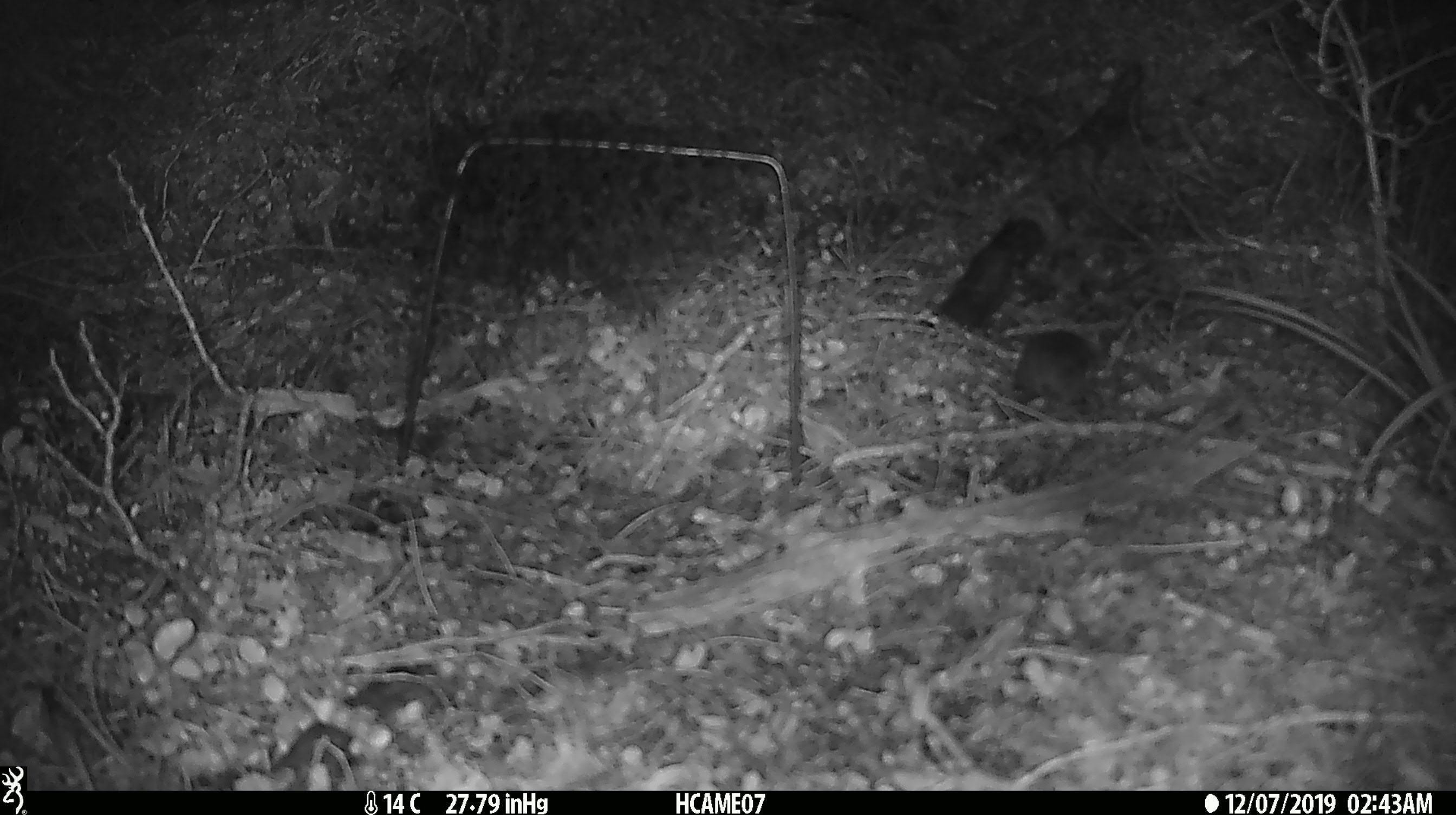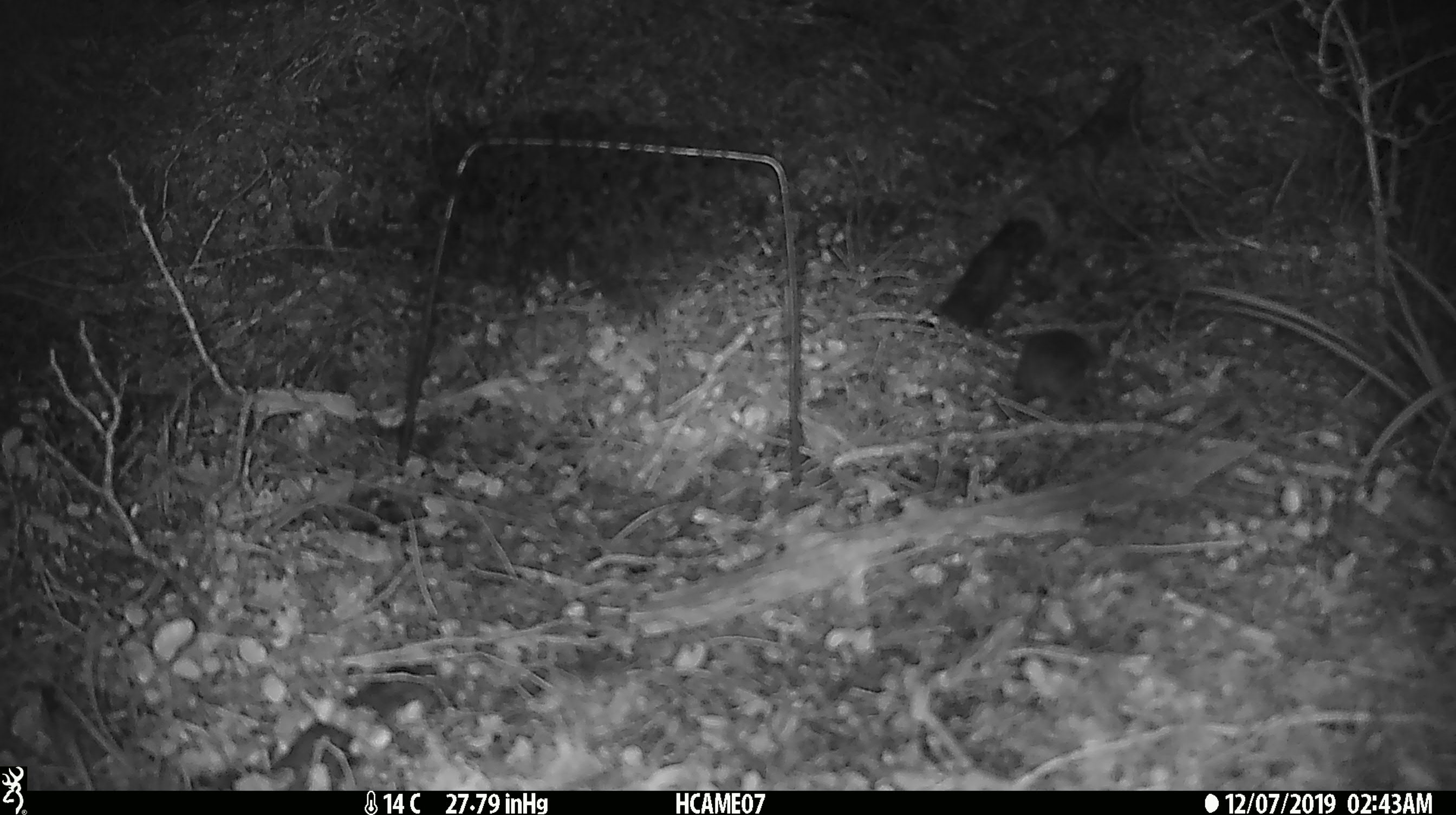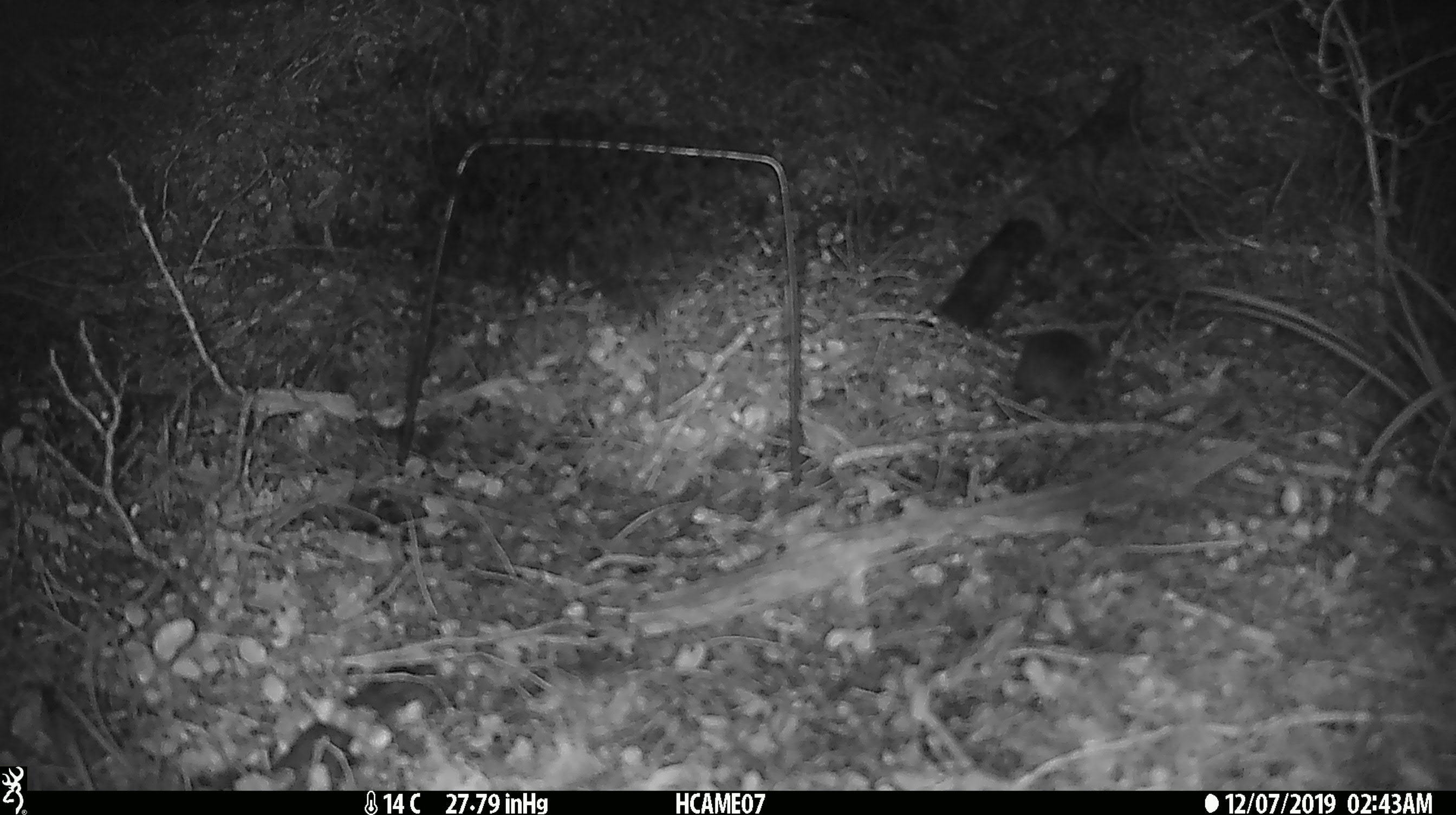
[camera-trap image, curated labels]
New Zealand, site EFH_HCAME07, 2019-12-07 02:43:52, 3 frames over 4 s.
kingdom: Animalia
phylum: Chordata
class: Mammalia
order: Rodentia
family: Muridae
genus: Mus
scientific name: Mus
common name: mouse